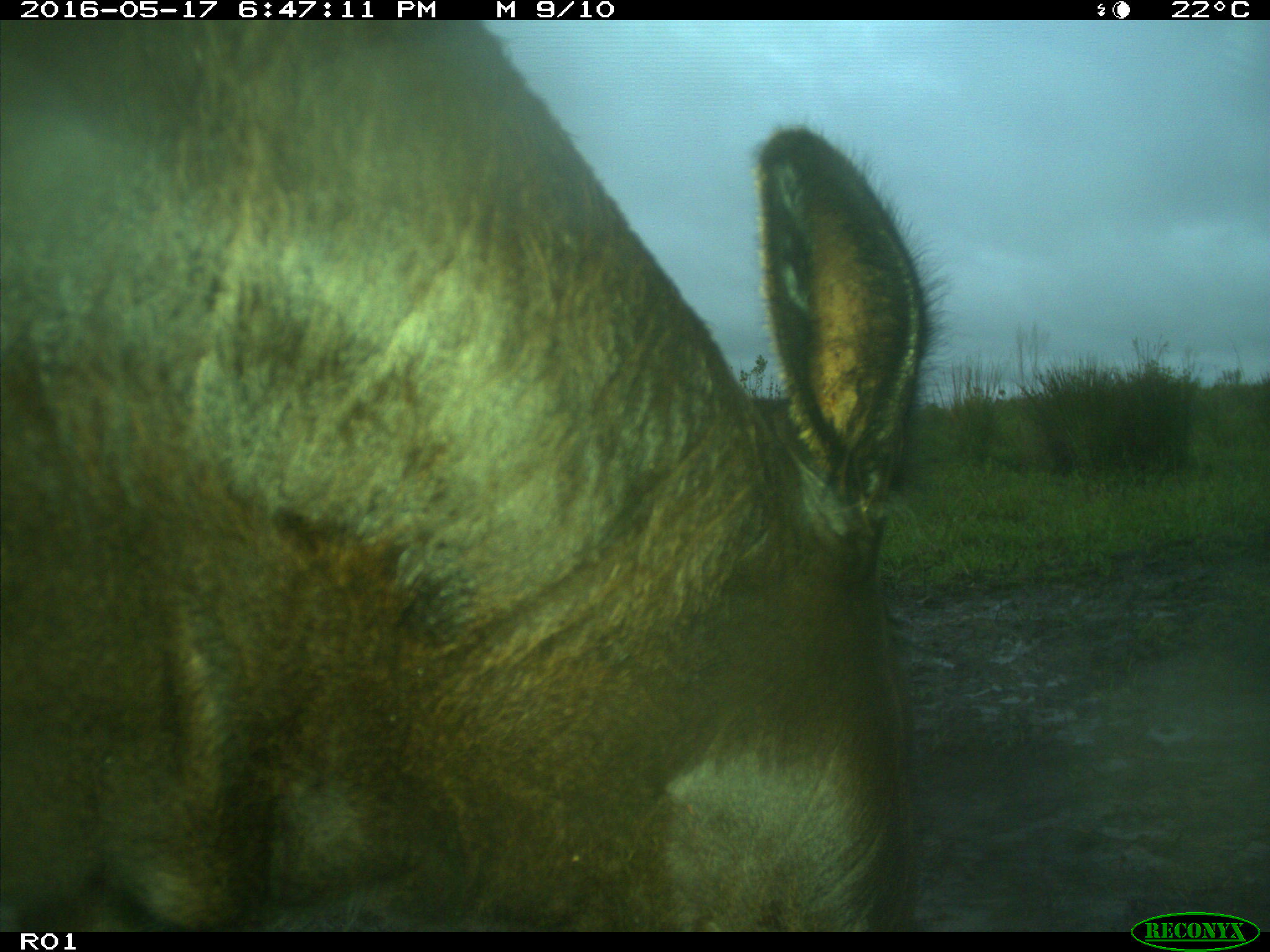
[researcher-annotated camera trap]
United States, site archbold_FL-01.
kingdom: Animalia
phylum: Chordata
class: Mammalia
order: Artiodactyla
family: Bovidae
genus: Bos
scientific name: Bos taurus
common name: domestic cow